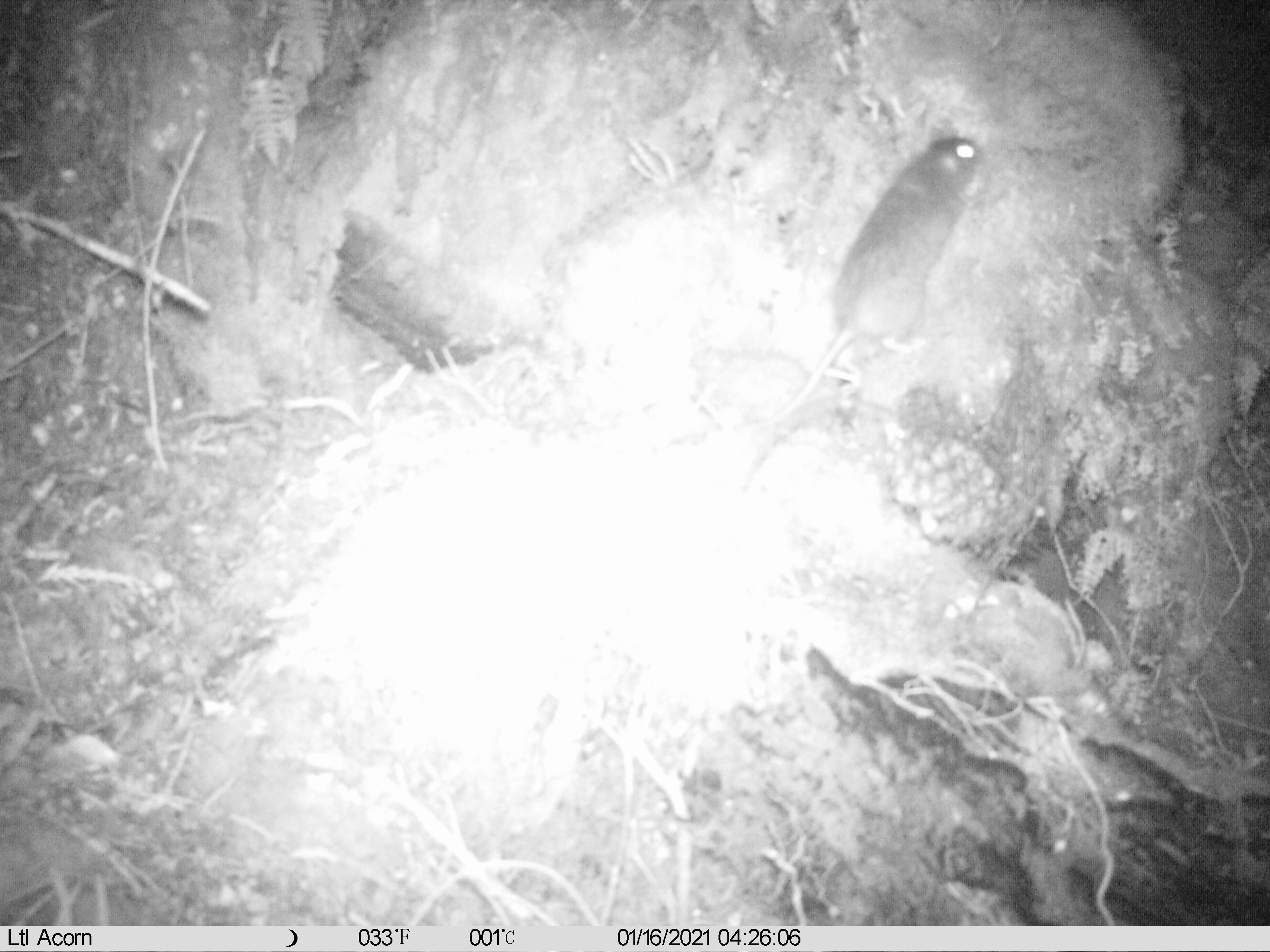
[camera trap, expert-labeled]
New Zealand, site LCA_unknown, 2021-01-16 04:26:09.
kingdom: Animalia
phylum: Chordata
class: Mammalia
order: Rodentia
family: Muridae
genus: Rattus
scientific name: Rattus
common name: rat